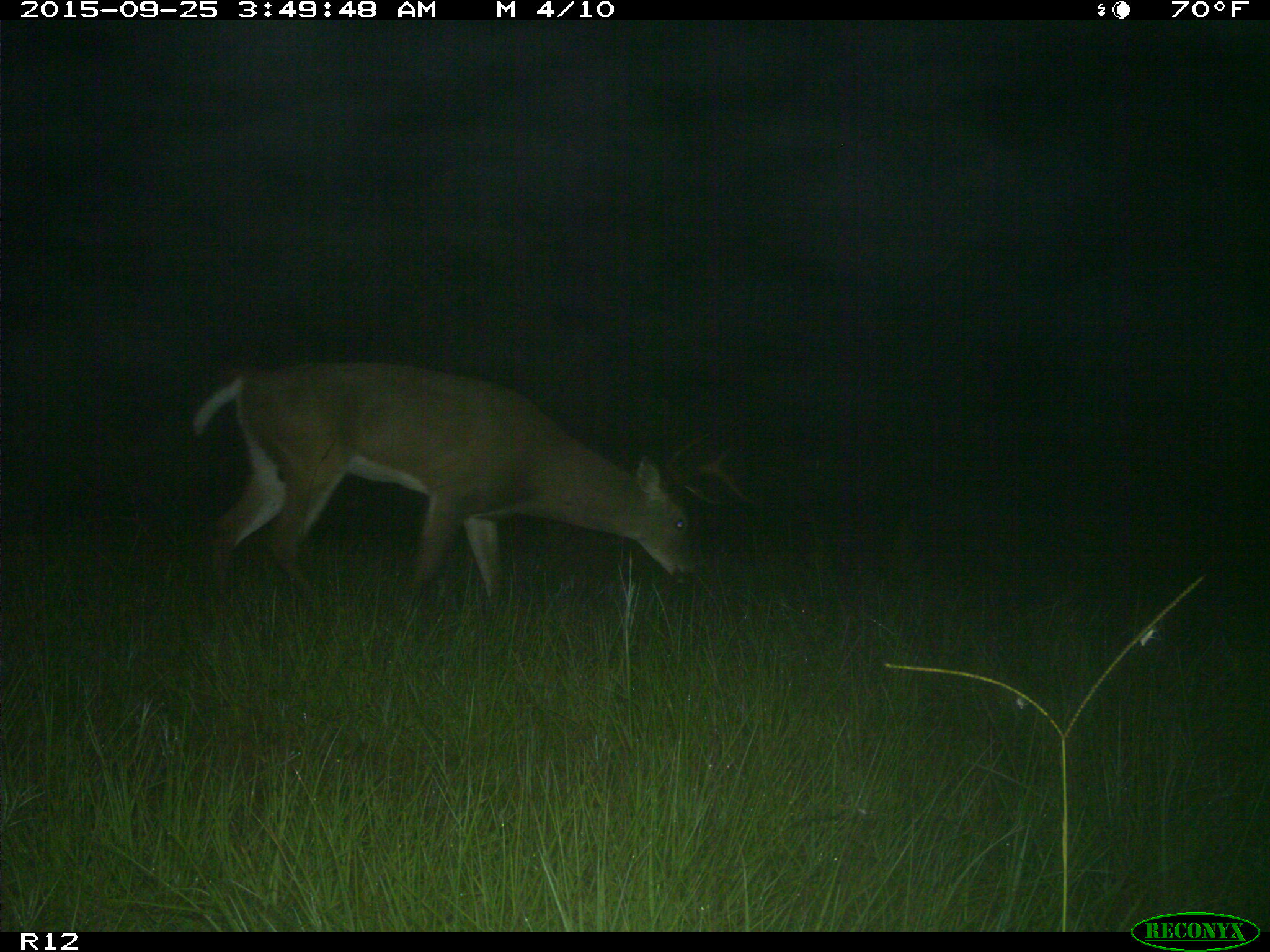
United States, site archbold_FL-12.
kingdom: Animalia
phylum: Chordata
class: Mammalia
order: Artiodactyla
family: Cervidae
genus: Odocoileus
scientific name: Odocoileus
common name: deer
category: unidentified deer